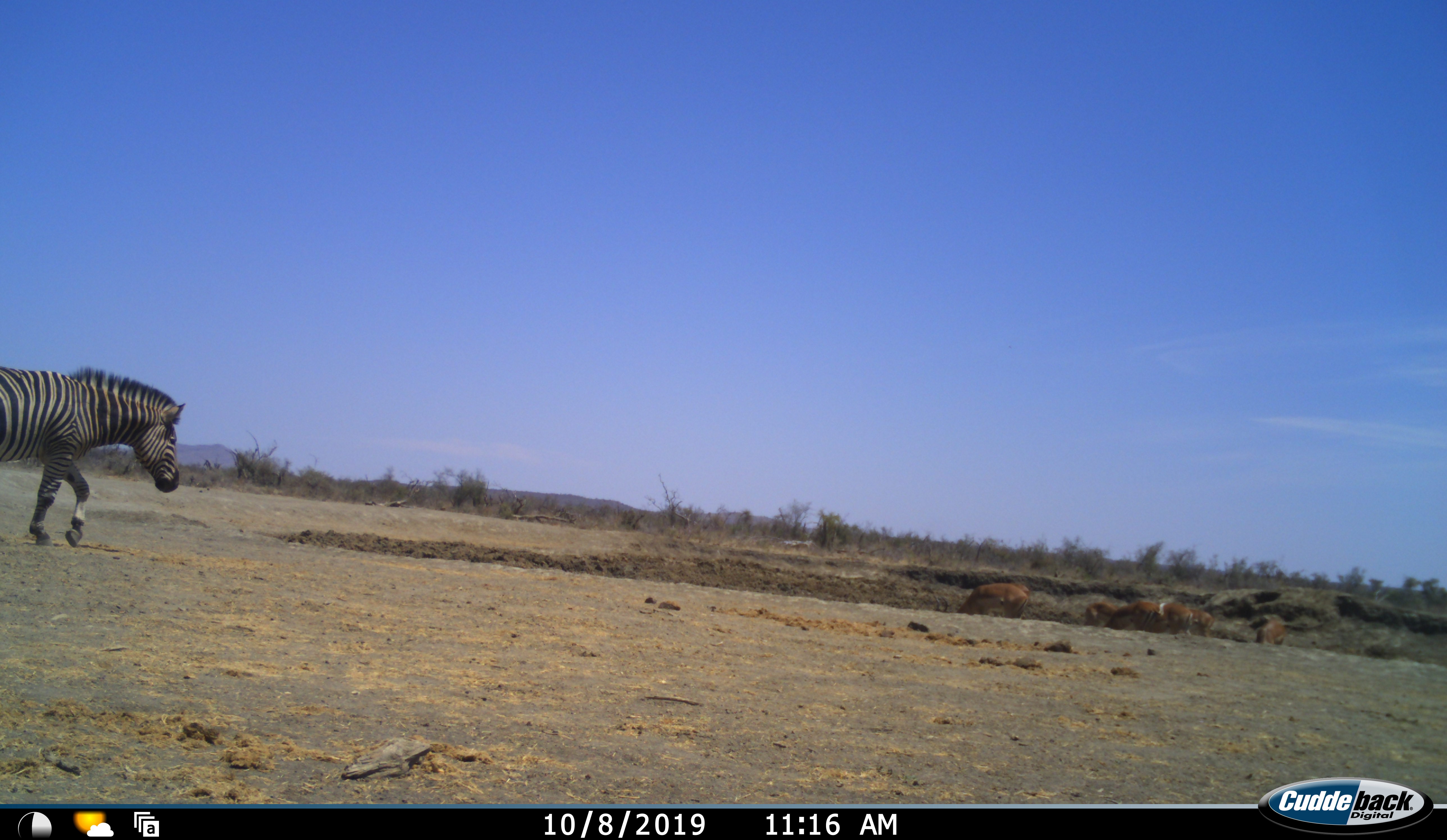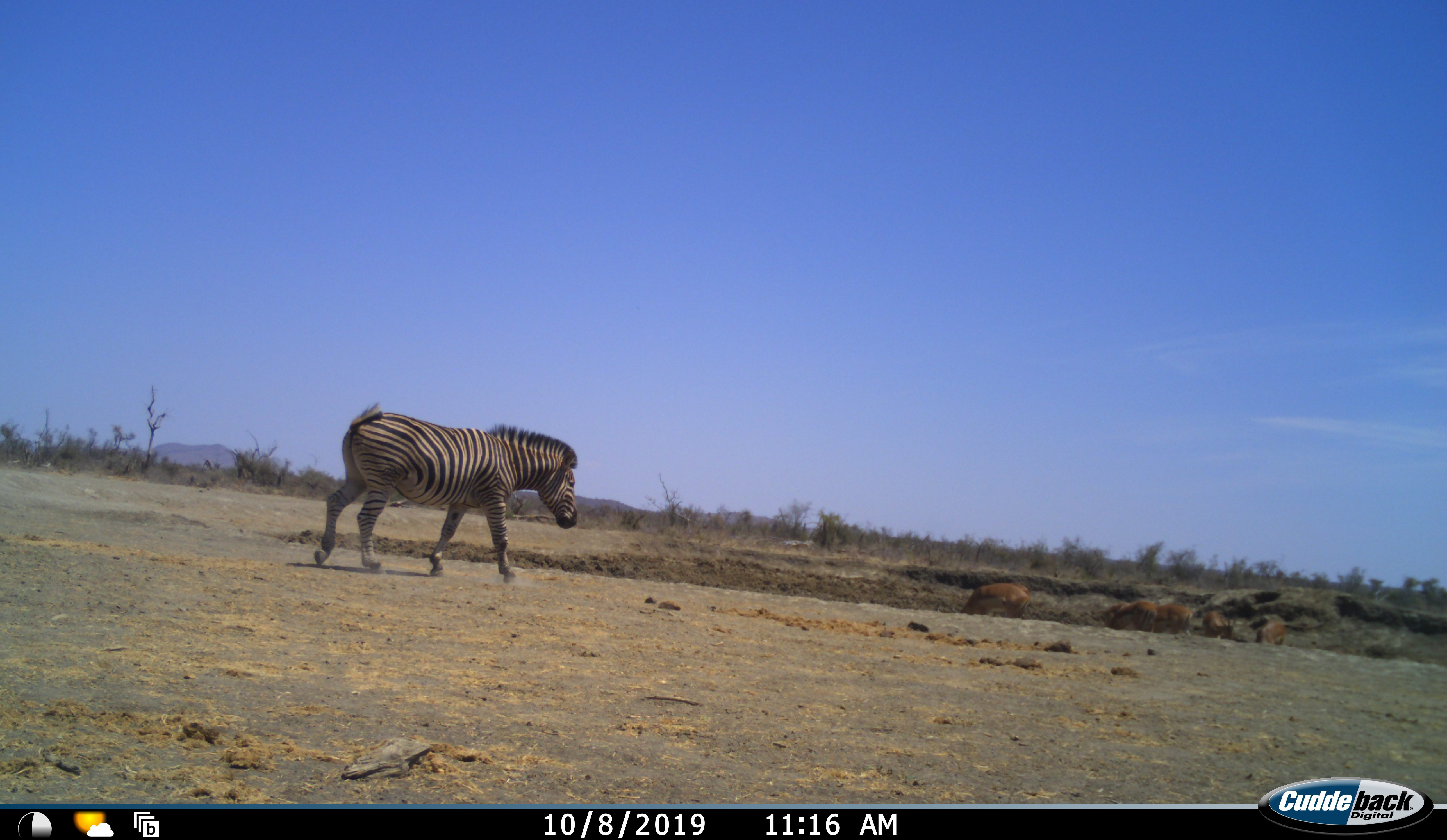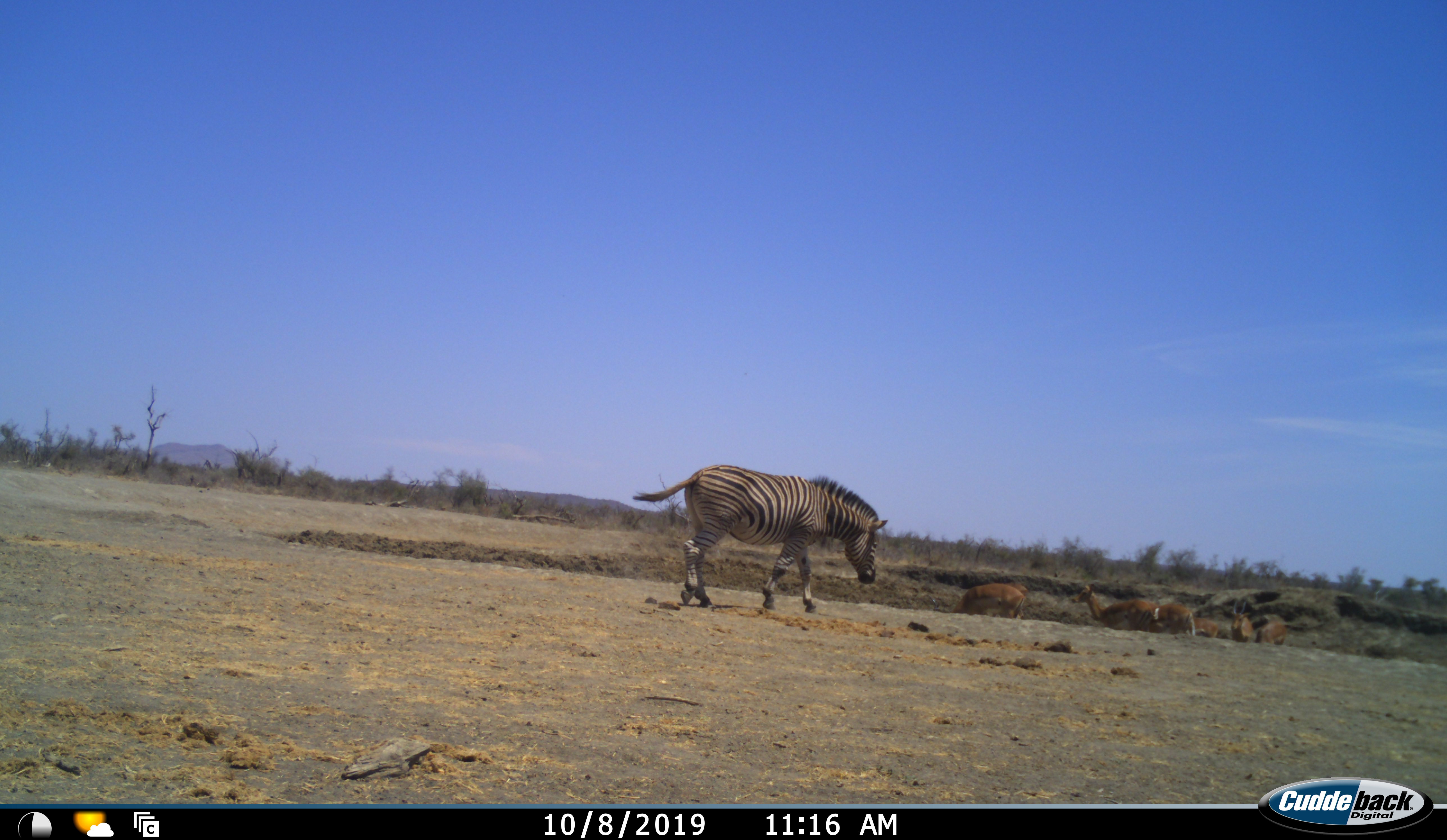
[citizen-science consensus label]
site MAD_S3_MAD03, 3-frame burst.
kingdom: Animalia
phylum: Chordata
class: Mammalia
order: Artiodactyla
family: Bovidae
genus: Aepyceros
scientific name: Aepyceros melampus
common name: impala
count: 5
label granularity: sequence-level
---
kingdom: Animalia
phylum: Chordata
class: Mammalia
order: Perissodactyla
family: Equidae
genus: Equus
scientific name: Equus quagga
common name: plains zebra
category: zebraplains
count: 1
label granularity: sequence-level